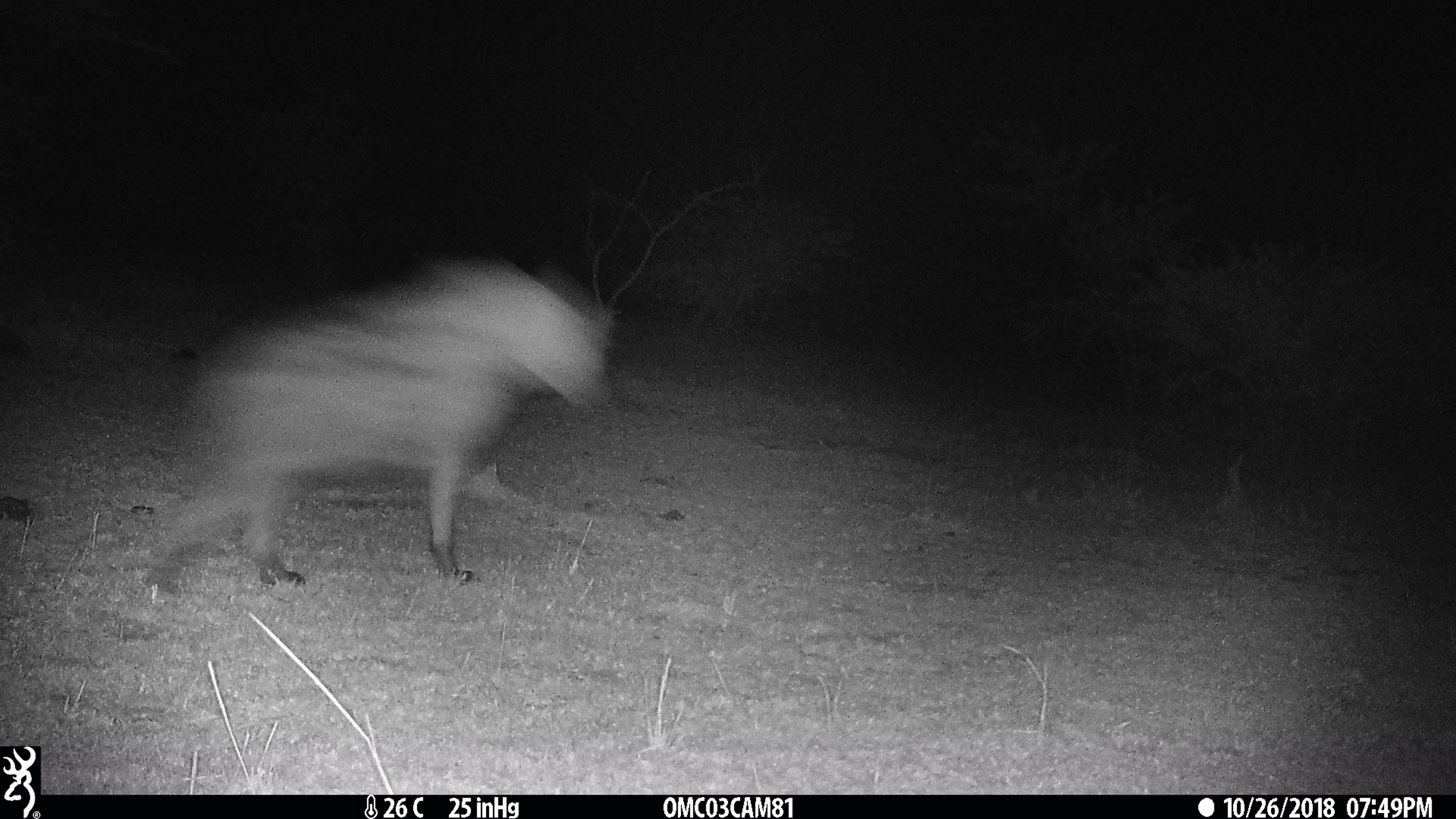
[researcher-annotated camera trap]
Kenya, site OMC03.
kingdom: Animalia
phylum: Chordata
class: Mammalia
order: Carnivora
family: Hyaenidae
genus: Crocuta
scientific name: Crocuta crocuta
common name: spotted hyena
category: hyena spotted